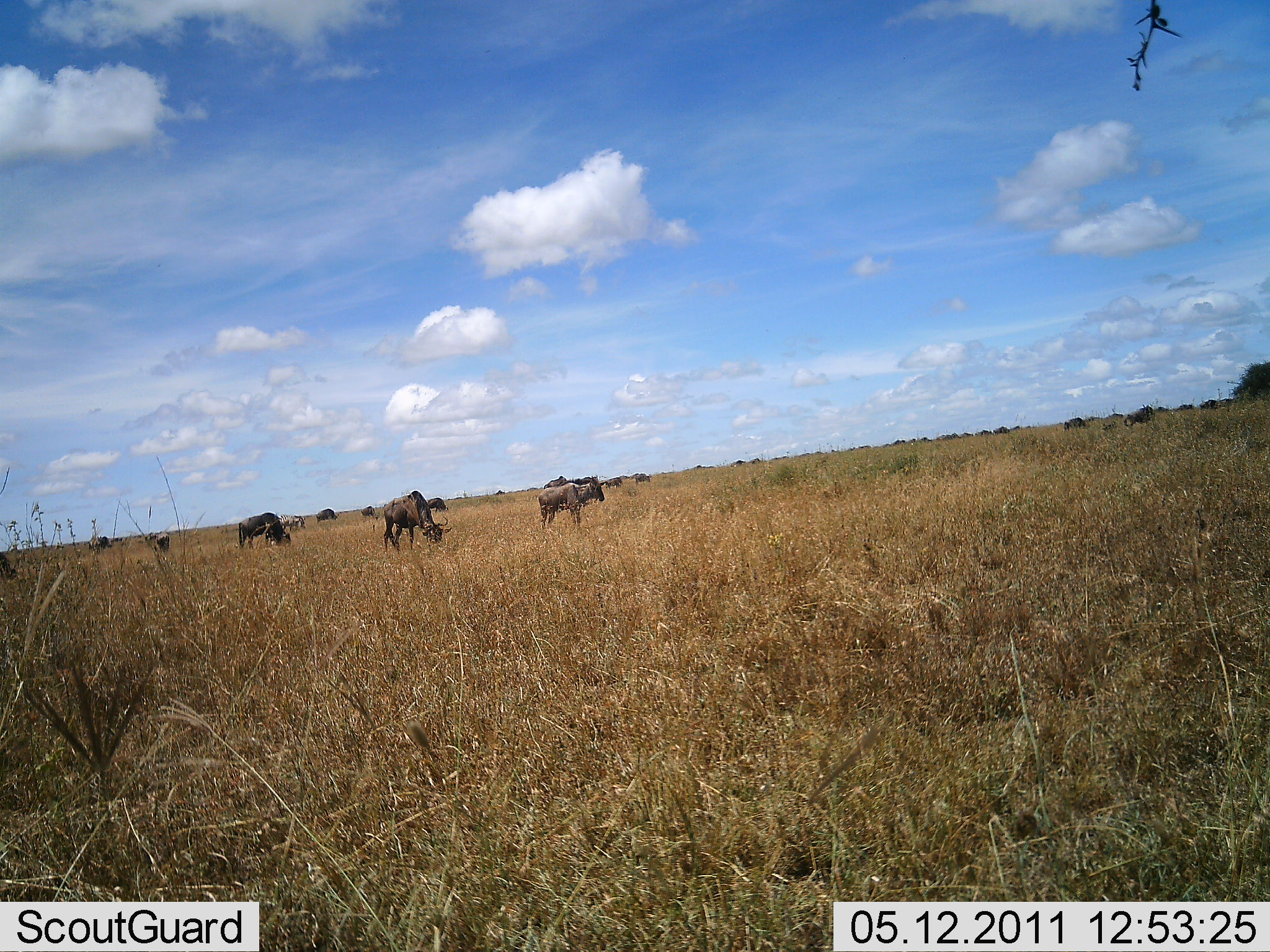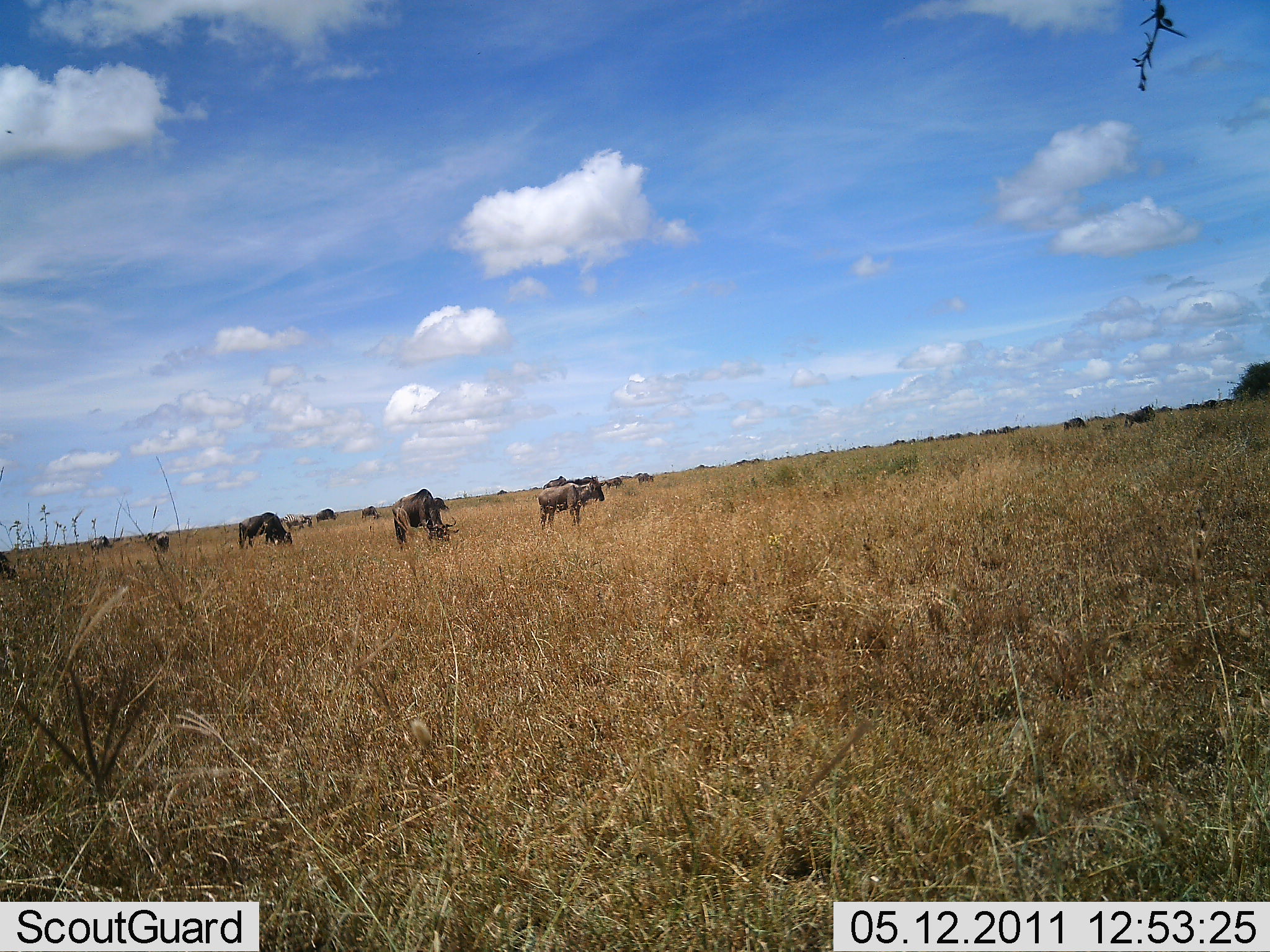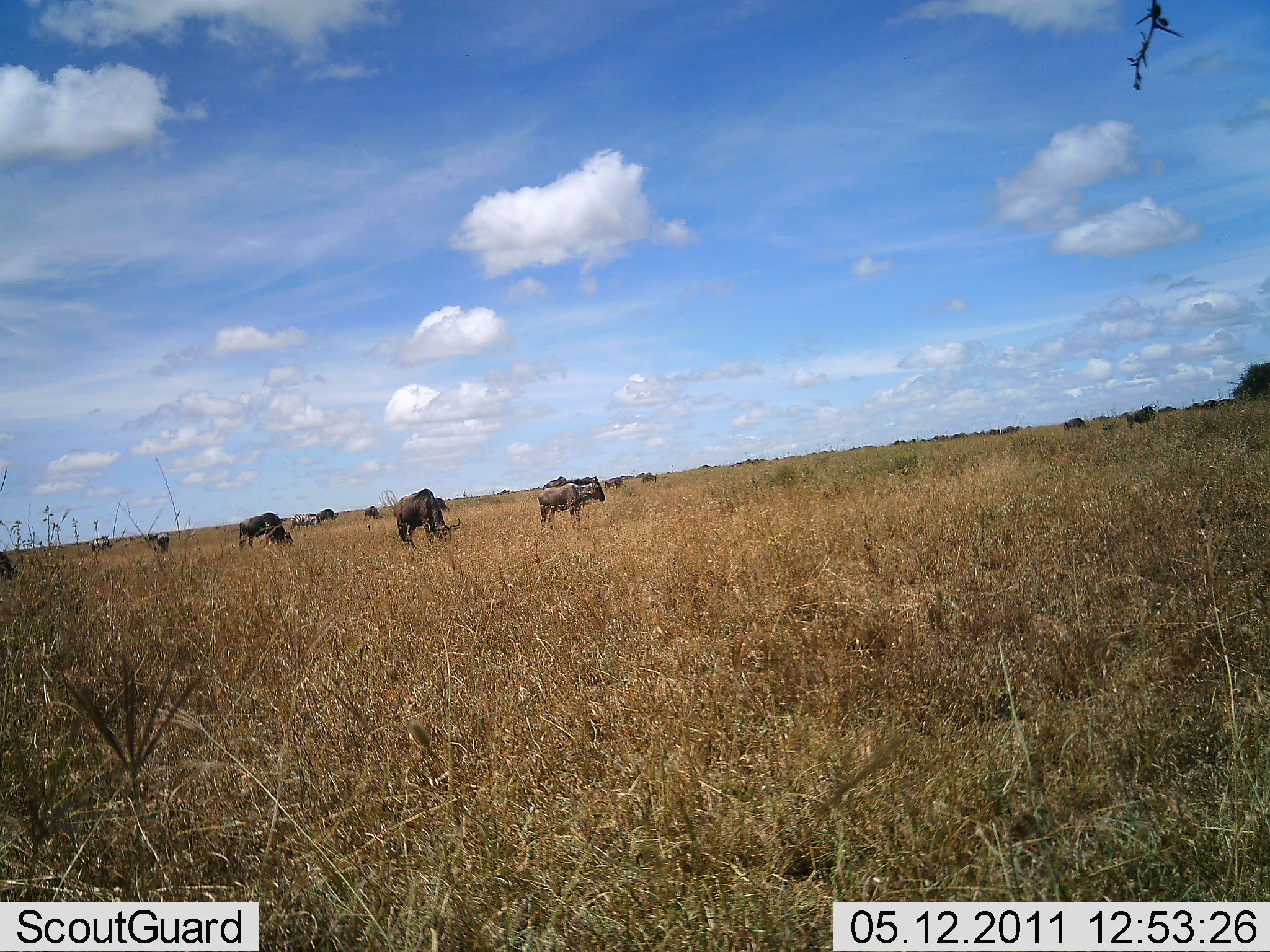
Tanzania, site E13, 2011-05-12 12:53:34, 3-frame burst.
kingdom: Animalia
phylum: Chordata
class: Mammalia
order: Artiodactyla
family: Bovidae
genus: Connochaetes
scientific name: Connochaetes taurinus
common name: blue wildebeest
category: wildebeest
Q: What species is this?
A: Wildebeest (blue wildebeest) (Connochaetes taurinus).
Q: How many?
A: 11-50.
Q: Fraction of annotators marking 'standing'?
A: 55%.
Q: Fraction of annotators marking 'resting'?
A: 0%.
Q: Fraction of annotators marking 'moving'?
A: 55%.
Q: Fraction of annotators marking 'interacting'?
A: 9%.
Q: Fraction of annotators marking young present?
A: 0%.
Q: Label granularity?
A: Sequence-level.